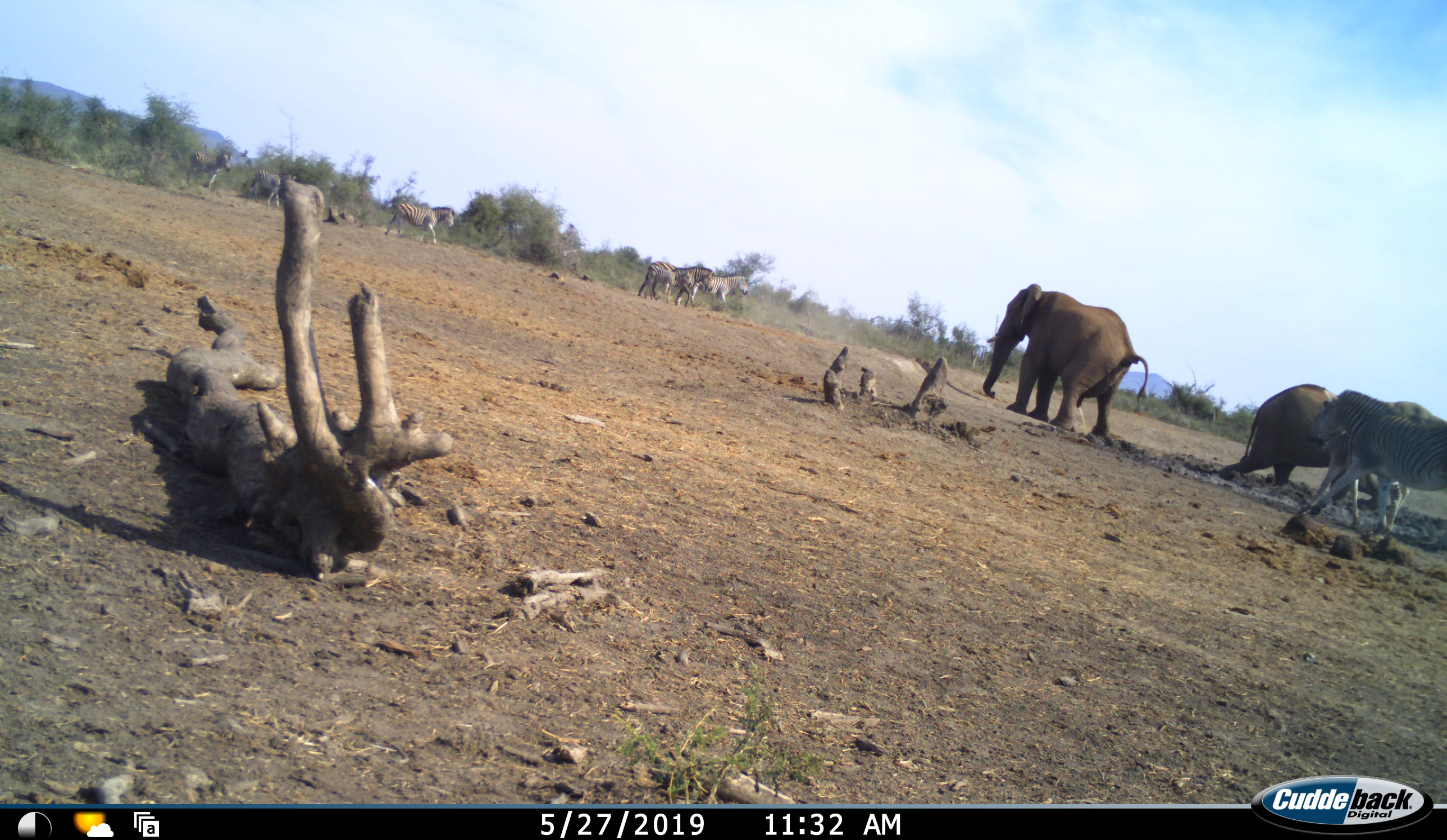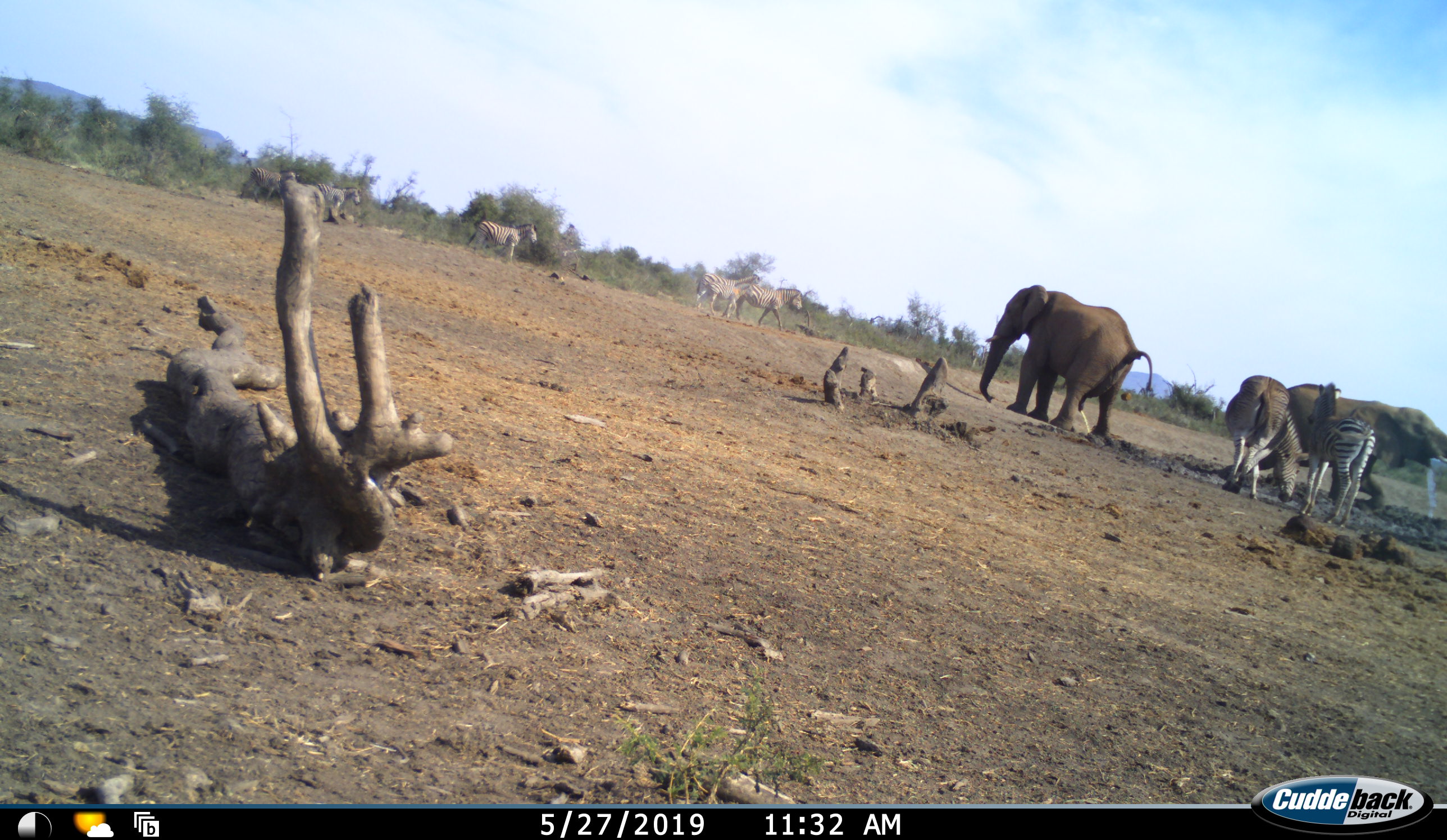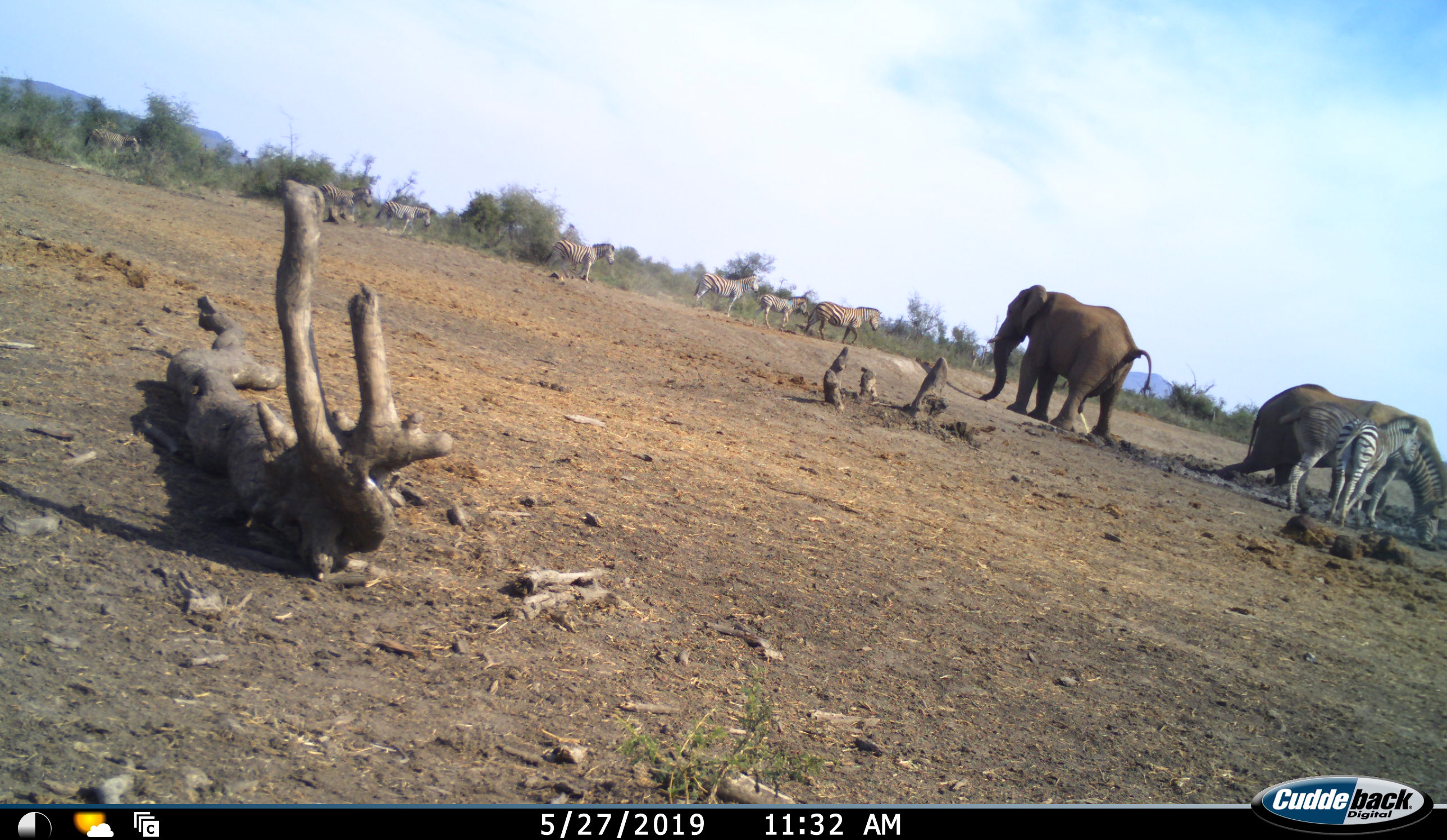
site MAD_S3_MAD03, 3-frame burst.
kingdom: Animalia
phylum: Chordata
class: Mammalia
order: Proboscidea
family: Elephantidae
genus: Loxodonta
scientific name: Loxodonta africana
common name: african bush elephant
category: elephant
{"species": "elephant (african bush elephant) (Loxodonta africana)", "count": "2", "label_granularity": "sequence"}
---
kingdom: Animalia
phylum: Chordata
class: Mammalia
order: Perissodactyla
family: Equidae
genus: Equus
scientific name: Equus quagga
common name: plains zebra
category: zebraplains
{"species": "zebraplains (plains zebra) (Equus quagga)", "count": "8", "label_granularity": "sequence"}